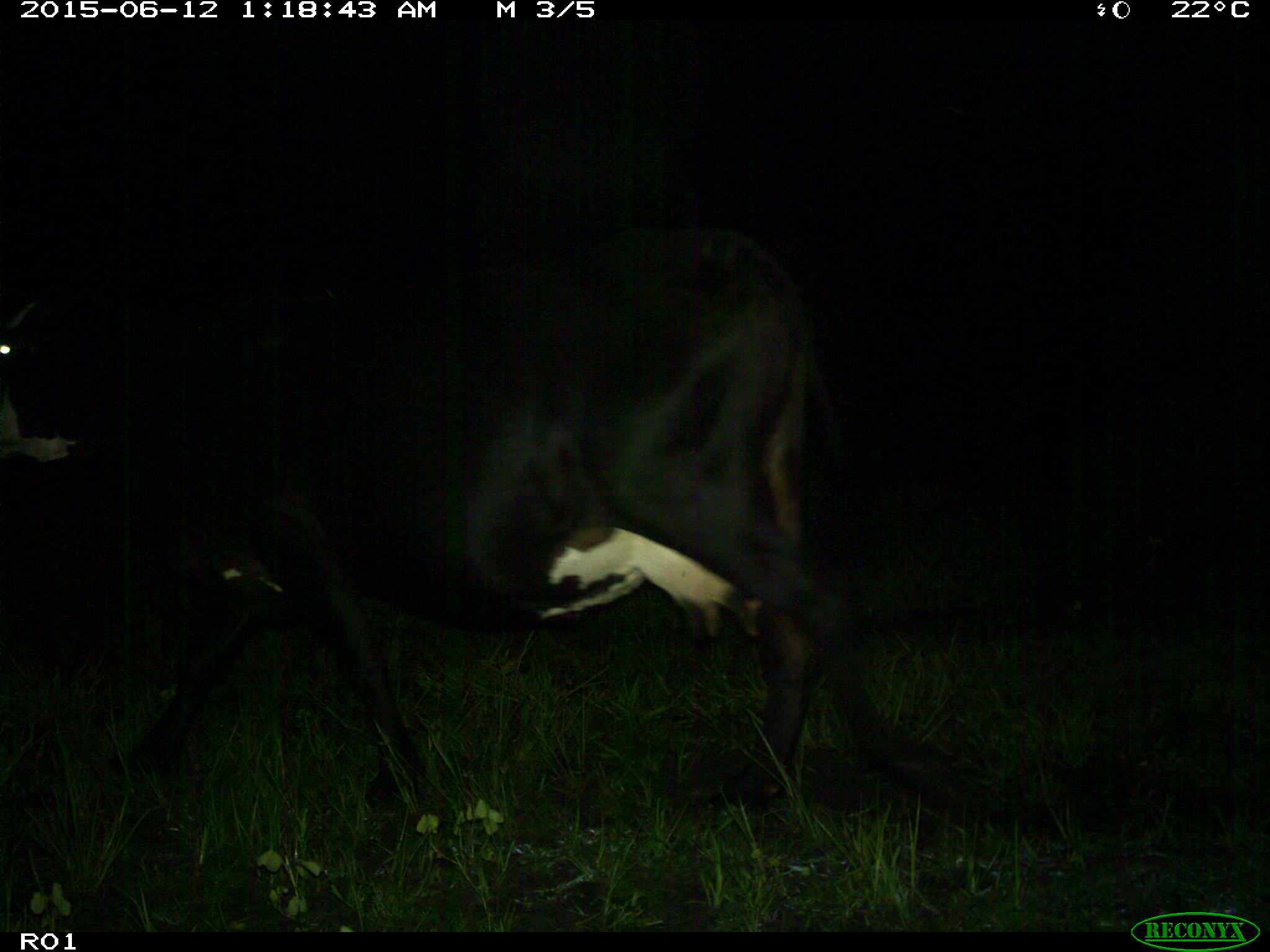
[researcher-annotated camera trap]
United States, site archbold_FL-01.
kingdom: Animalia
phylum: Chordata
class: Mammalia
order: Artiodactyla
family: Bovidae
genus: Bos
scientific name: Bos taurus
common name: domestic cow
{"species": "Bos taurus (domestic cow)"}